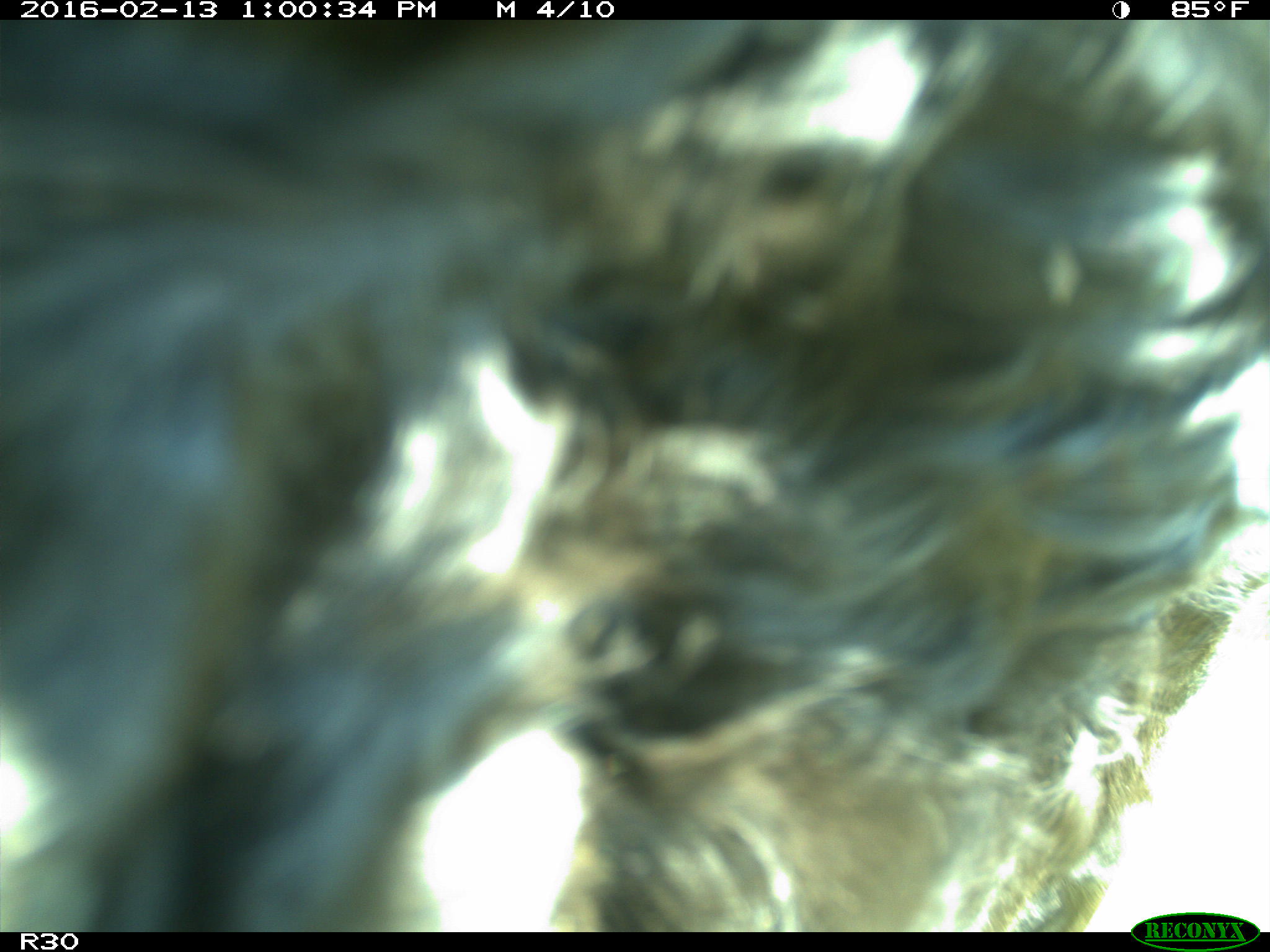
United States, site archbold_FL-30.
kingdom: Animalia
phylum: Chordata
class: Mammalia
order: Artiodactyla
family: Bovidae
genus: Bos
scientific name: Bos taurus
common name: domestic cow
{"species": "Bos taurus (domestic cow)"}